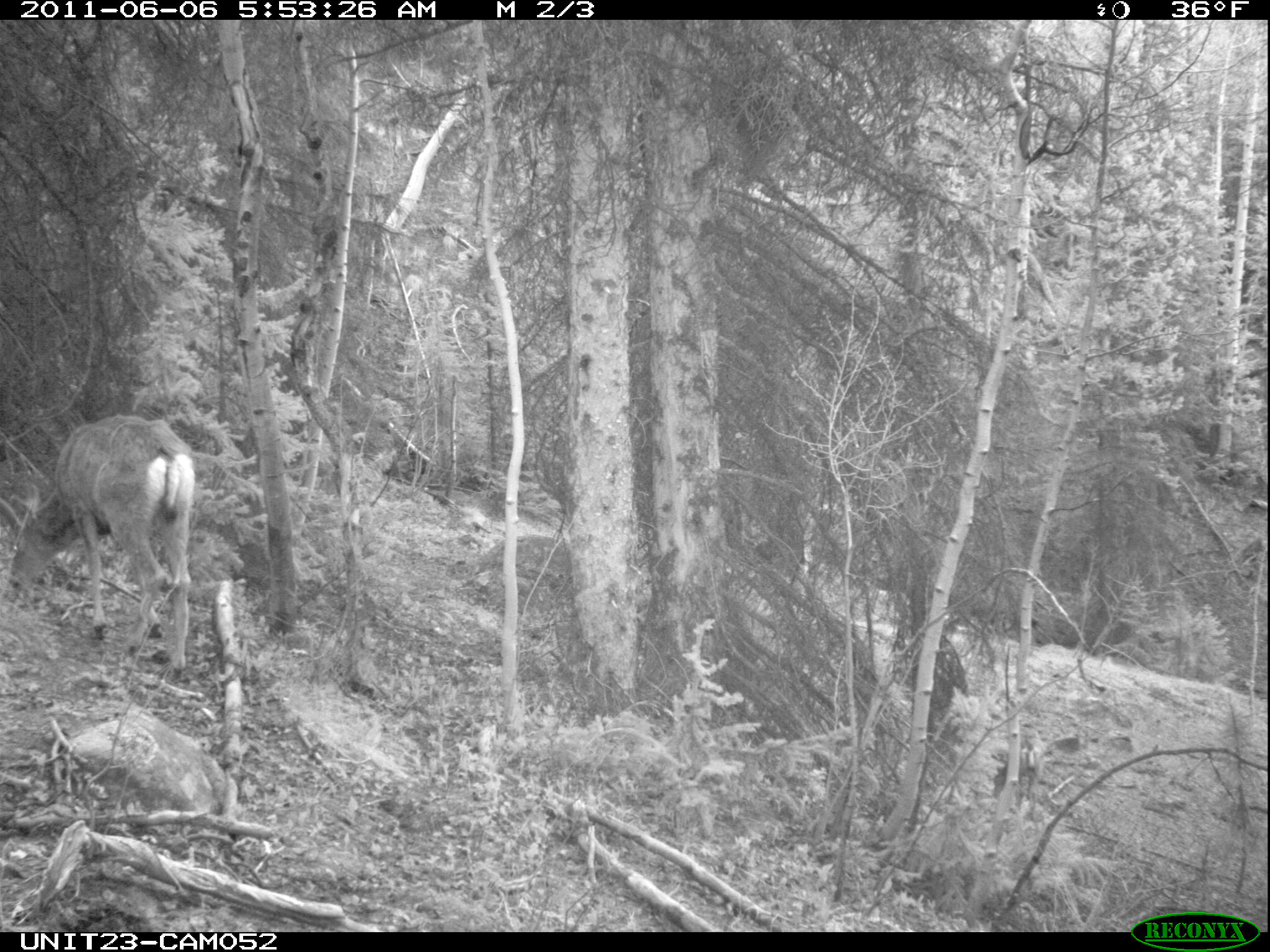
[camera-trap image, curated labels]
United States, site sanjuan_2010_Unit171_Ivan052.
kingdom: Animalia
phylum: Chordata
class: Mammalia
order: Artiodactyla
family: Cervidae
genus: Odocoileus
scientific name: Odocoileus hemionus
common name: mule deer